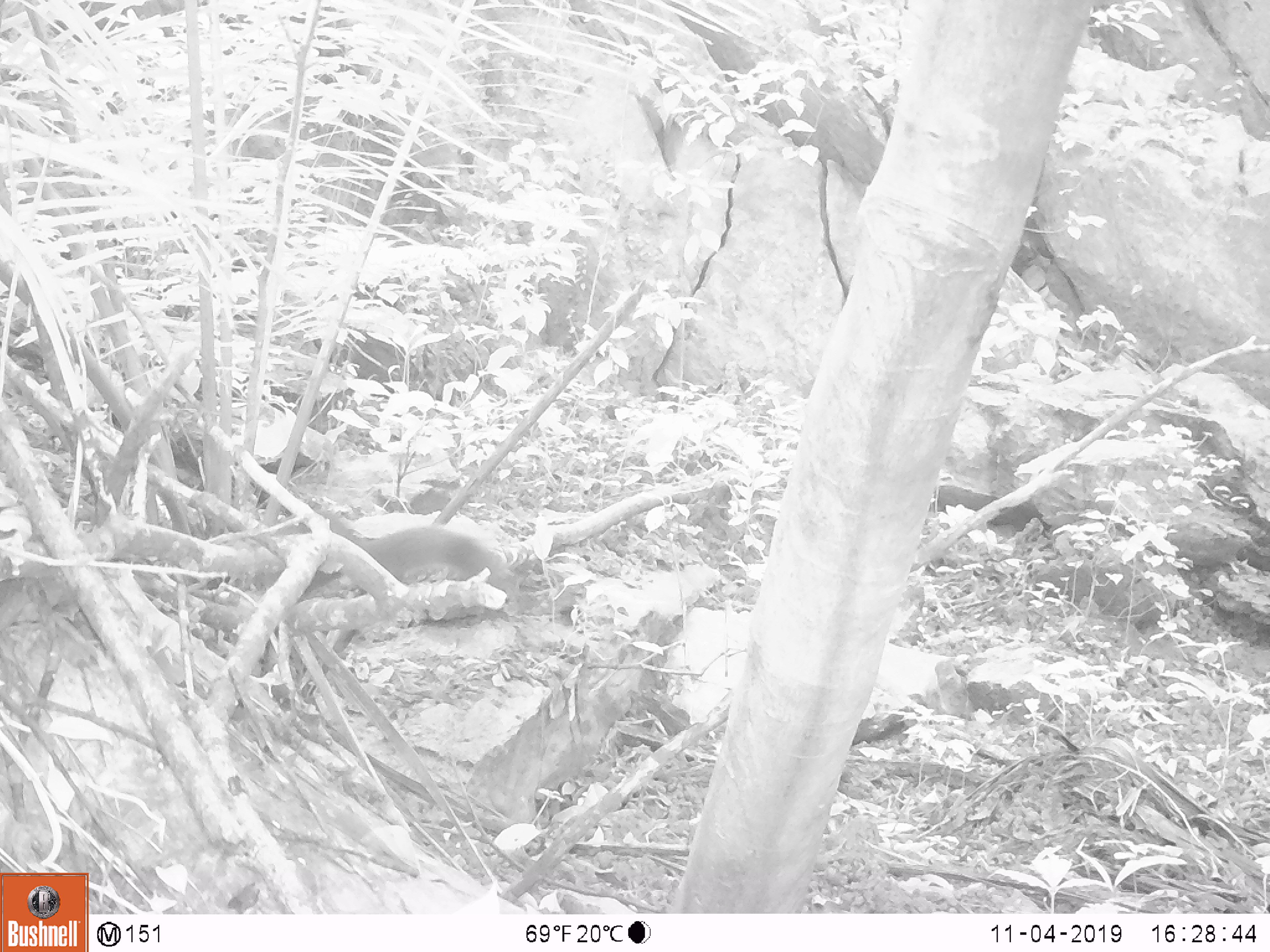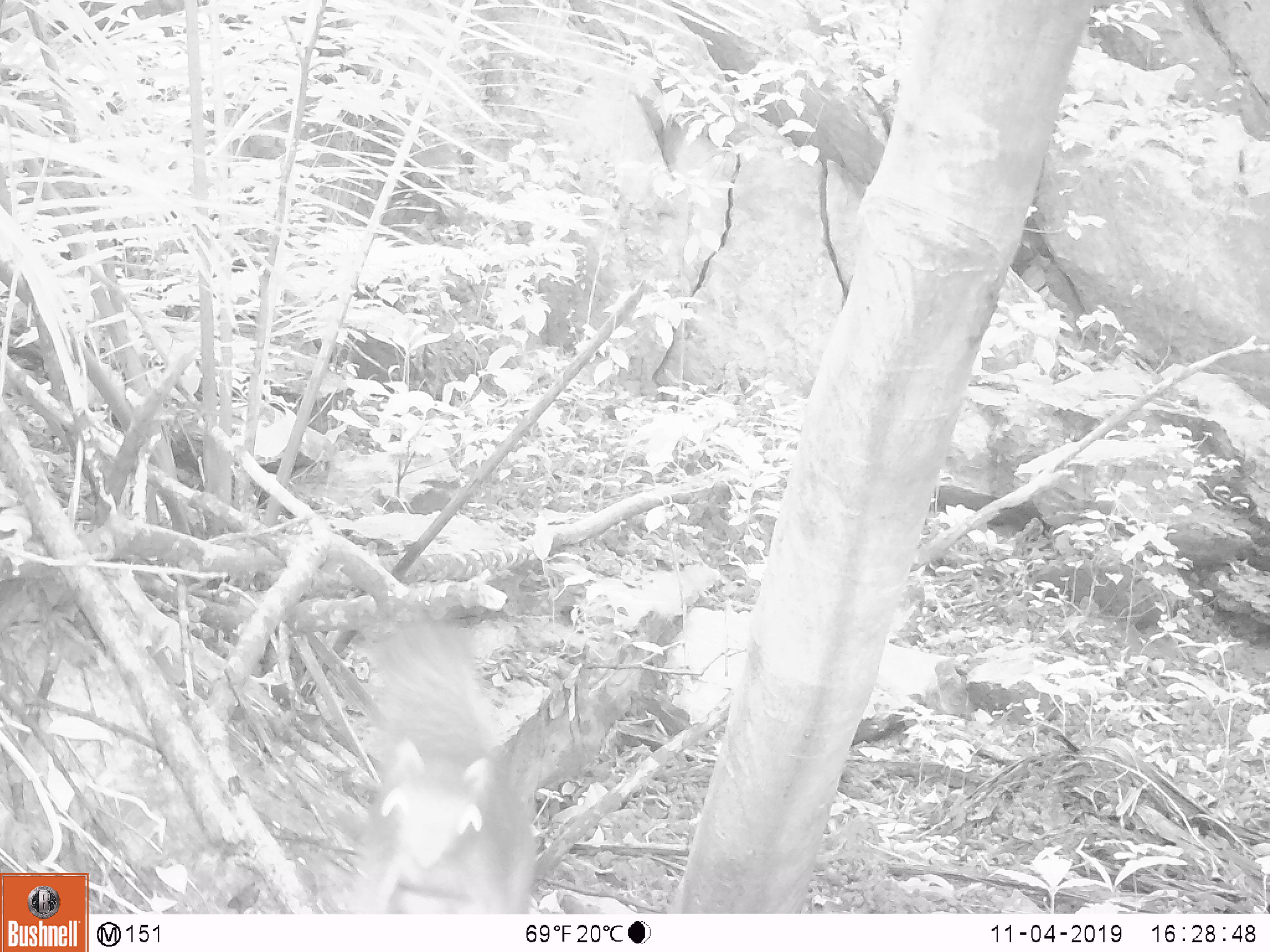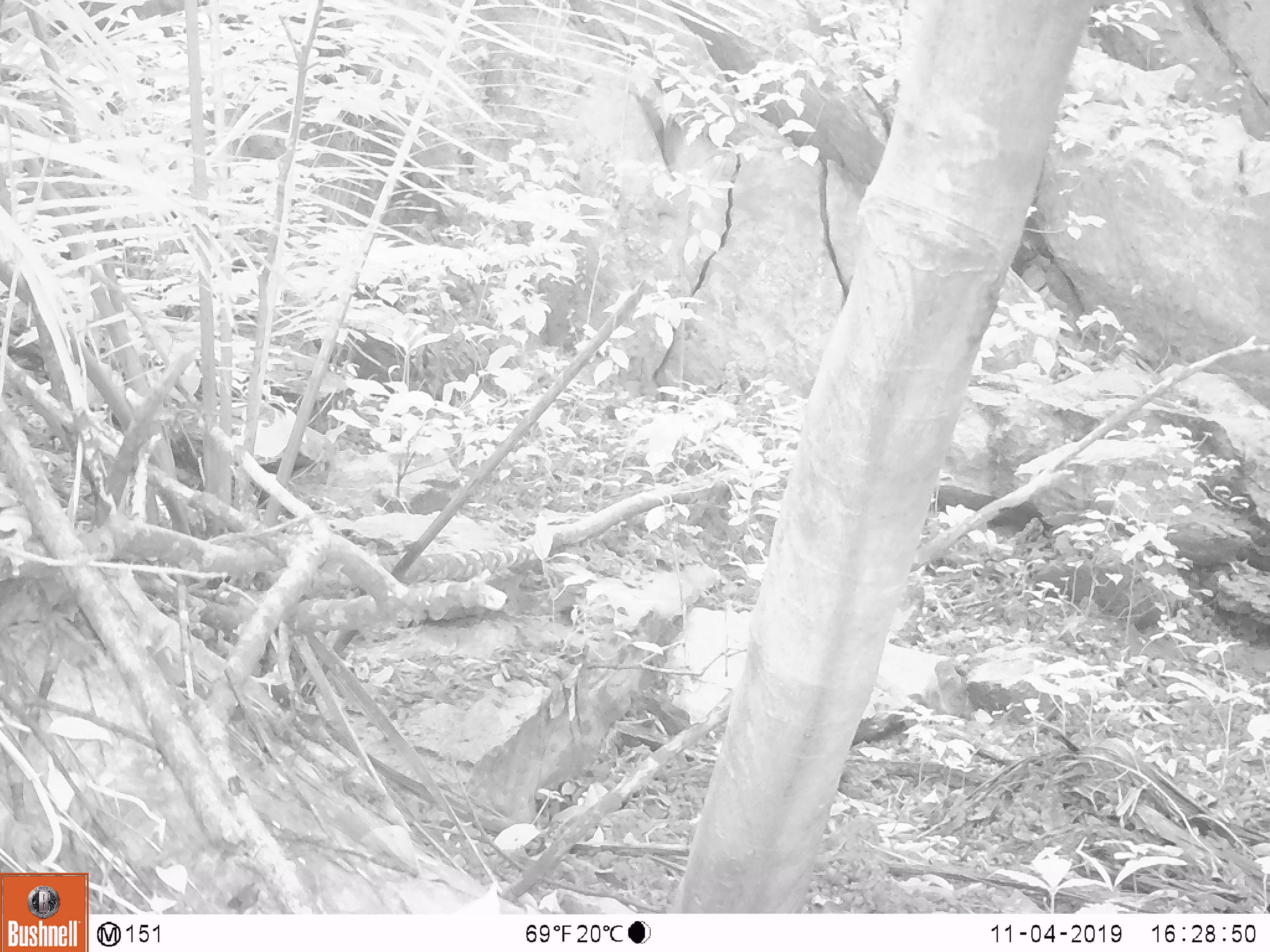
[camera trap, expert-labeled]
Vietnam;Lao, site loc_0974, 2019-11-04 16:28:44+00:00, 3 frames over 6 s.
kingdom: Animalia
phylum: Chordata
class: Mammalia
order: Rodentia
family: Sciuridae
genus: Sciurus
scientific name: Sciurus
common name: squirrel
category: unidentified squirrel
Unidentified squirrel (squirrel) (Sciurus). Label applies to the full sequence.